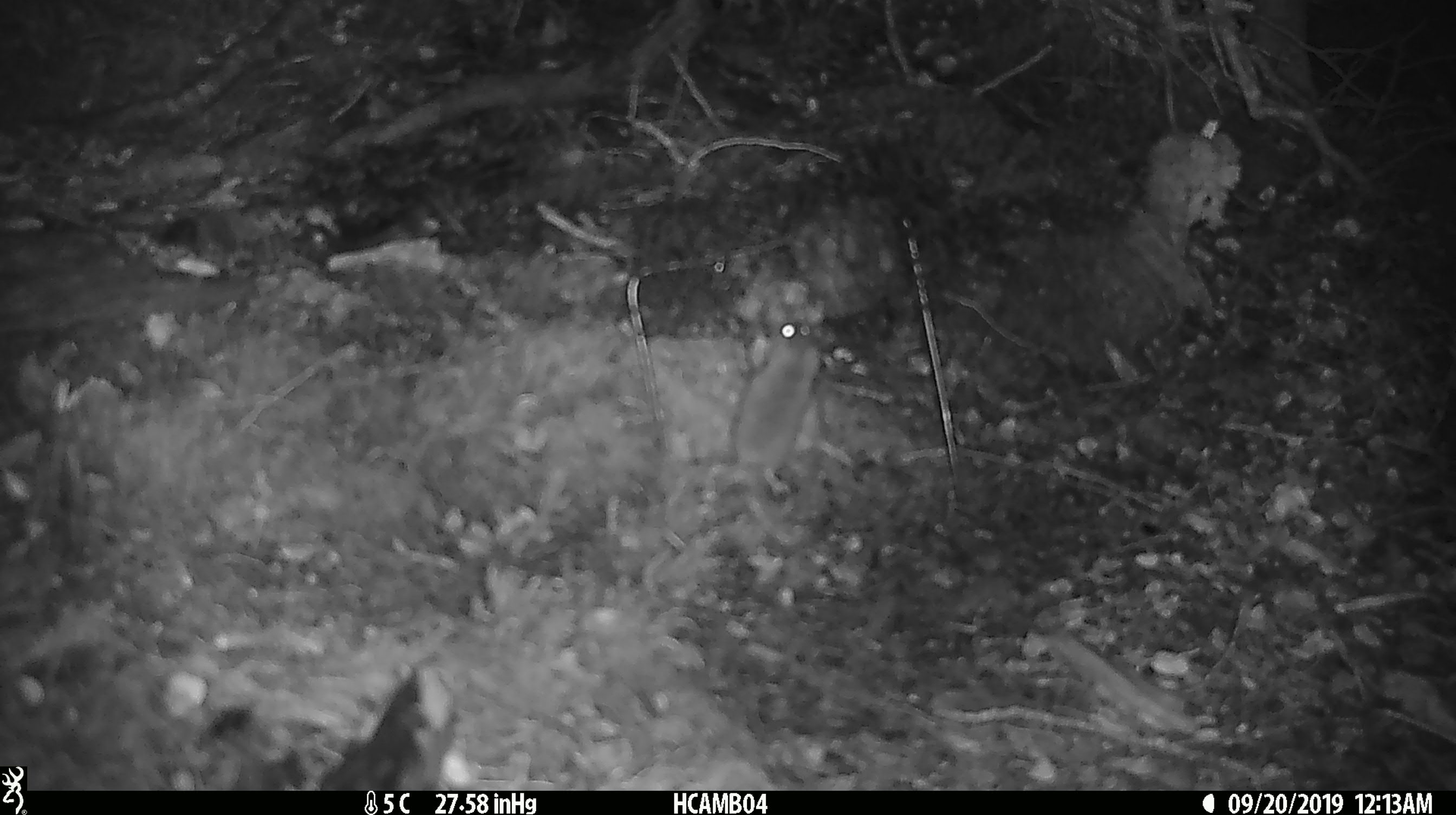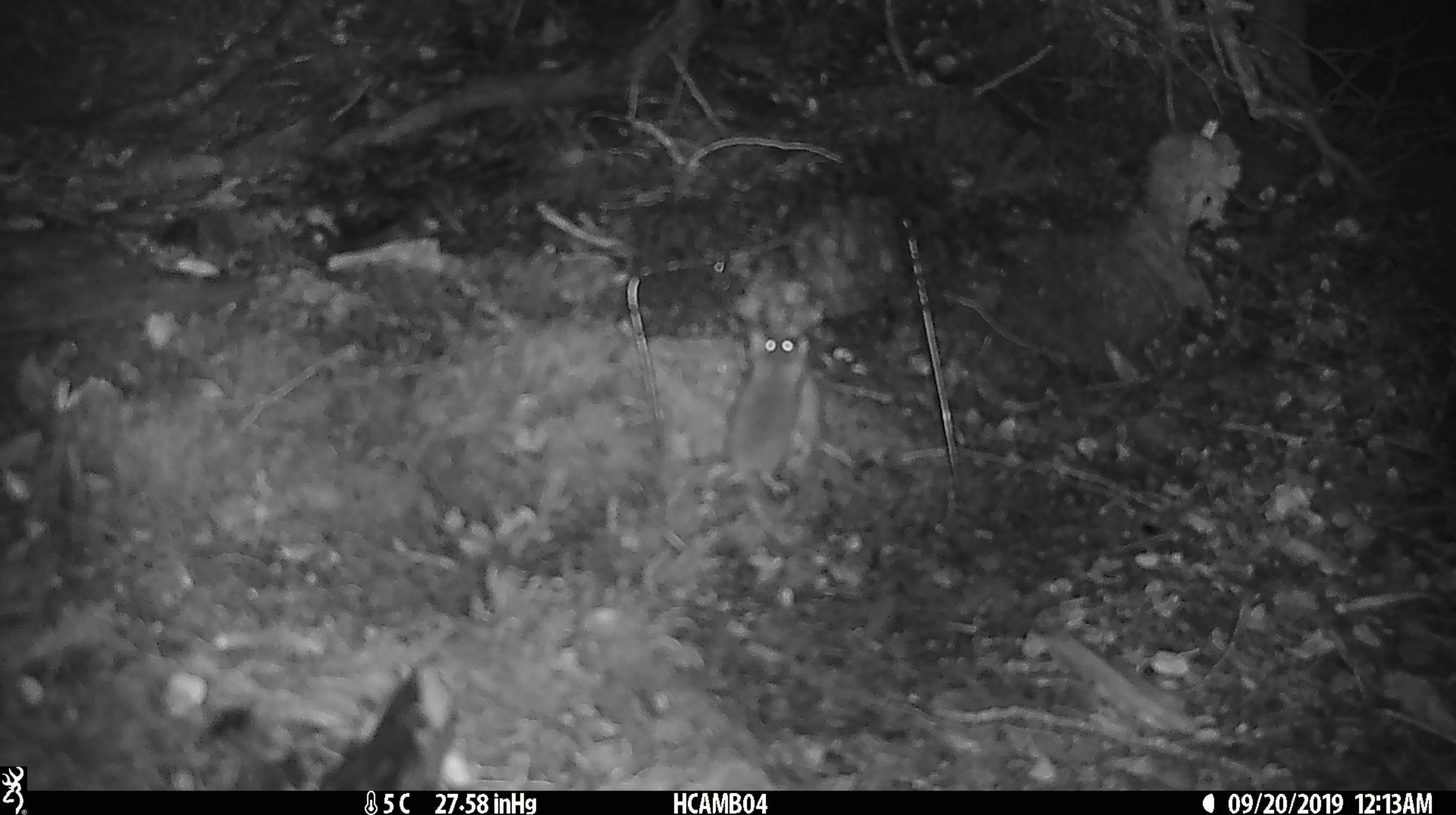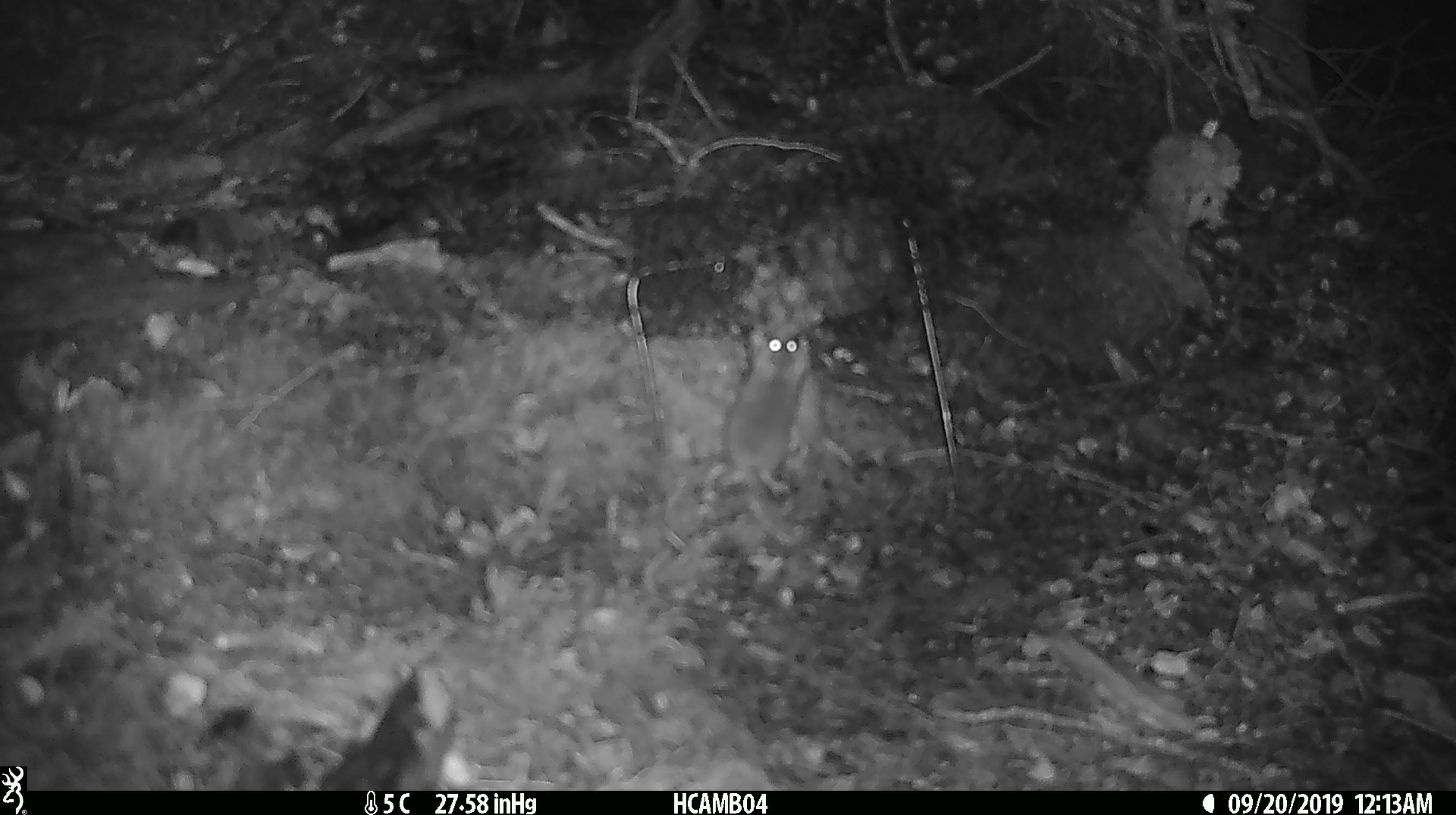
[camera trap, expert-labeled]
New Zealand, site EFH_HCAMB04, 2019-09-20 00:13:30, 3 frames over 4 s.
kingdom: Animalia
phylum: Chordata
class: Mammalia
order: Rodentia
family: Muridae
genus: Mus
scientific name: Mus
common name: mouse